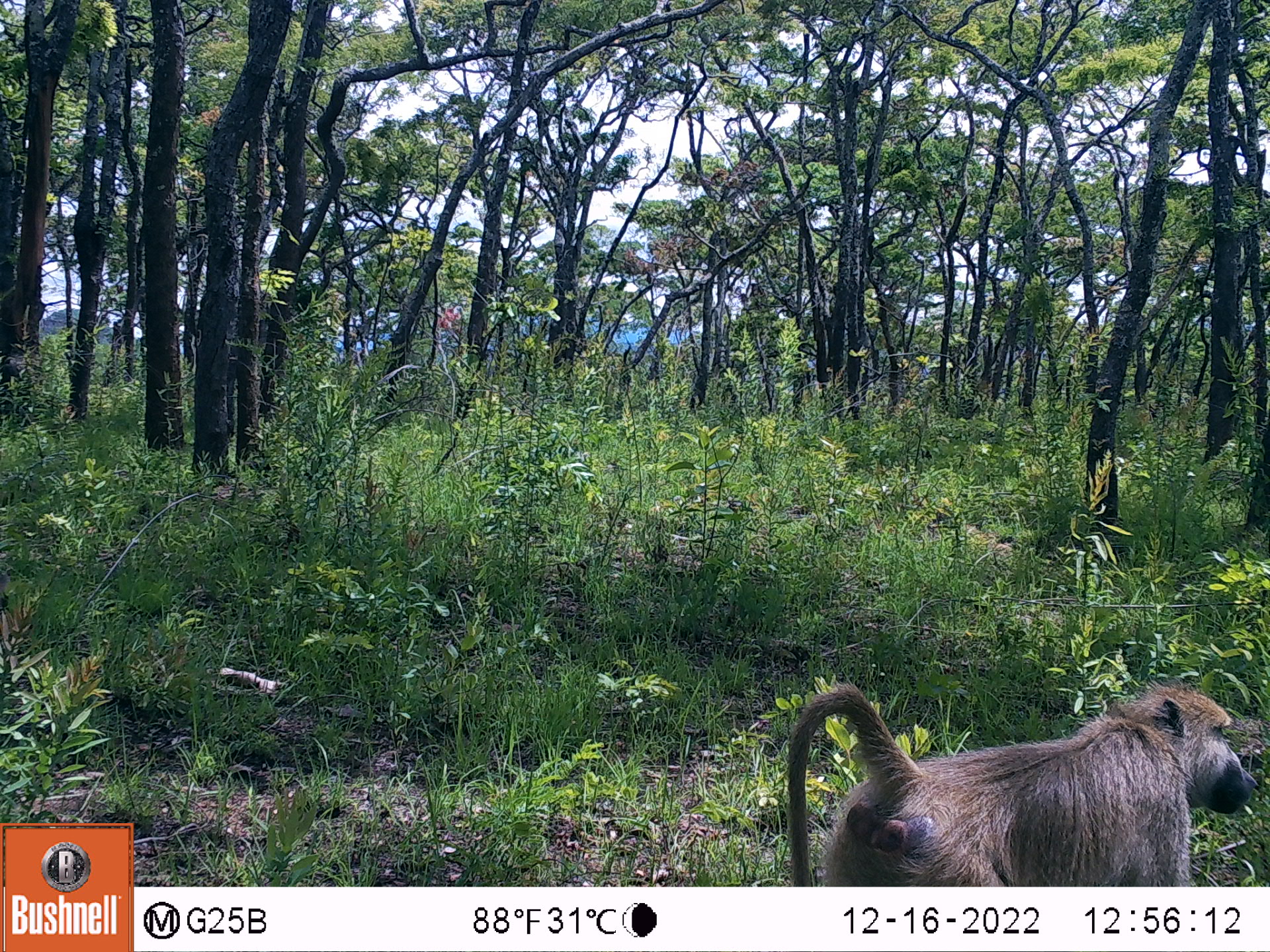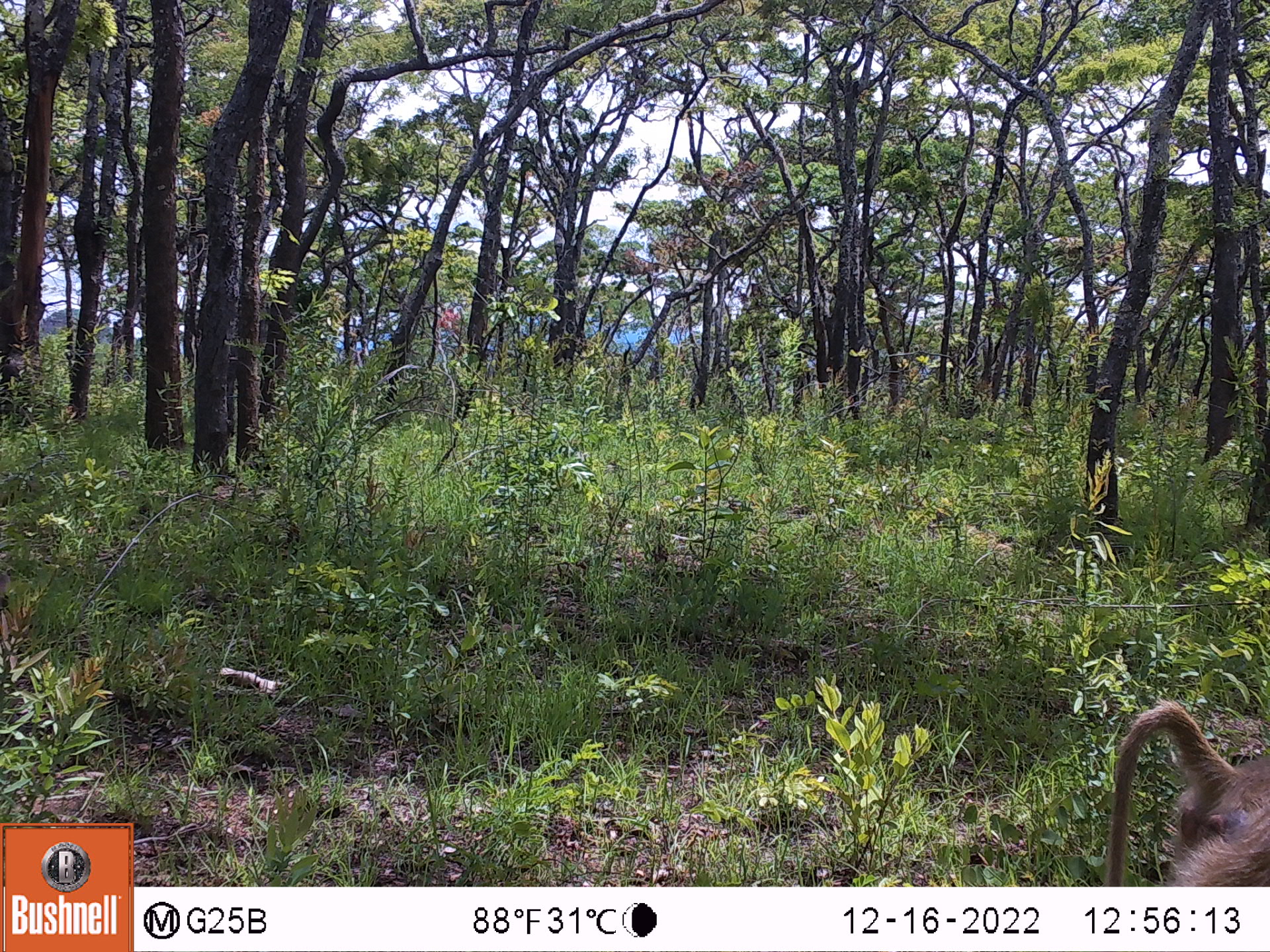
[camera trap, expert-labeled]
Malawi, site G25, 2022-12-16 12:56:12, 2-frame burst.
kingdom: Animalia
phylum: Chordata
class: Mammalia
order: Primates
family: Cercopithecidae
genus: Papio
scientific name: Papio cynocephalus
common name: yellow baboon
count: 1